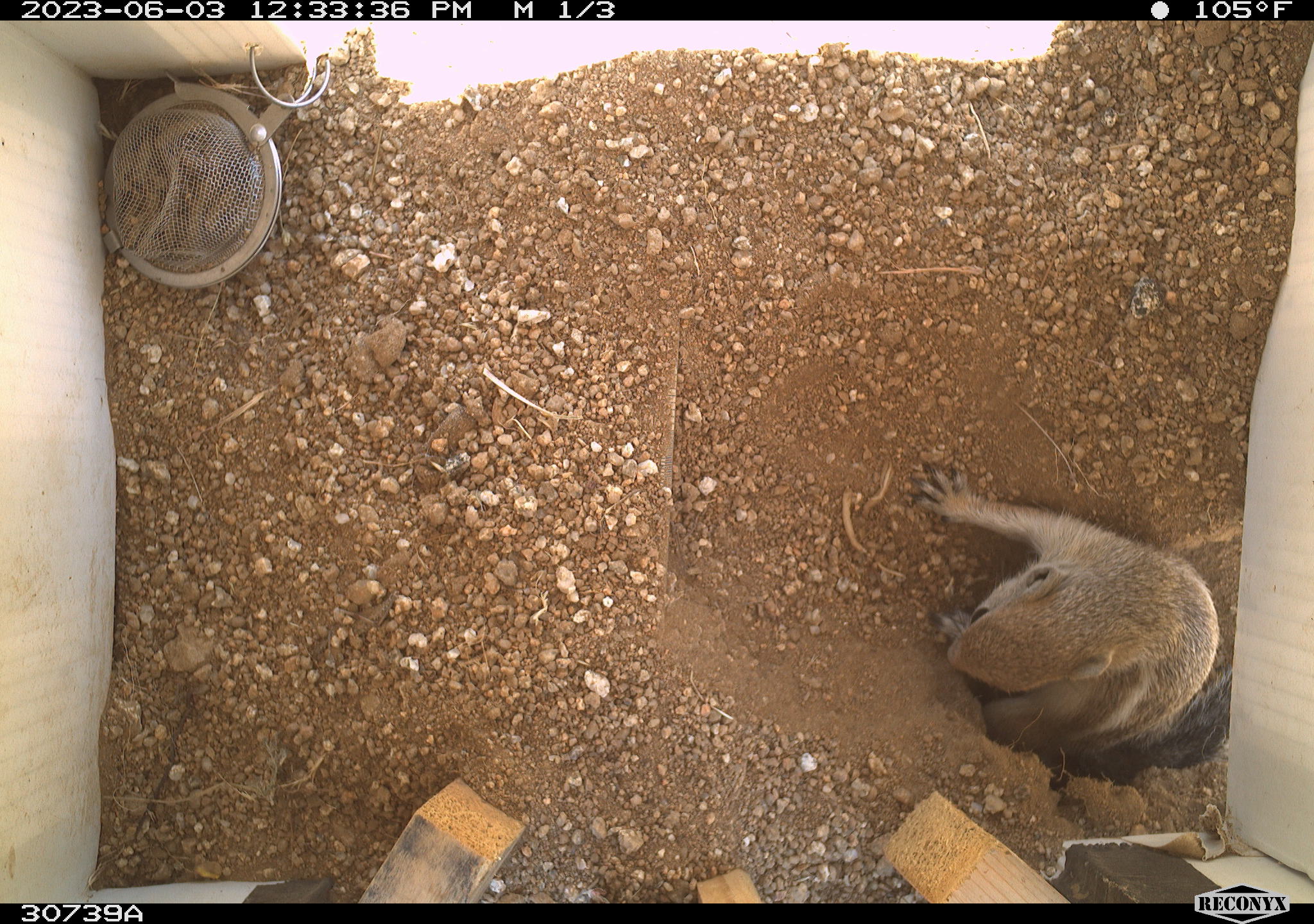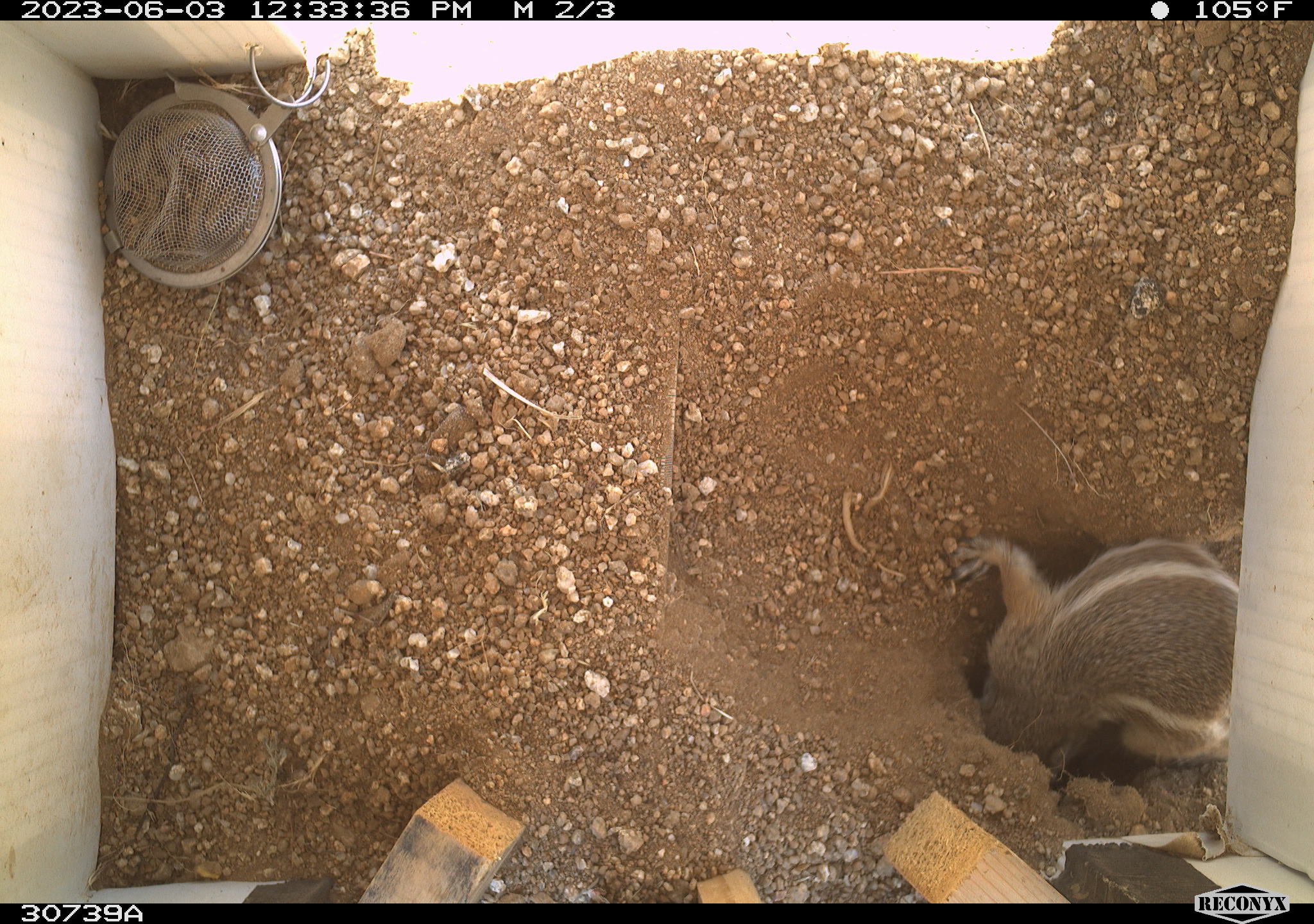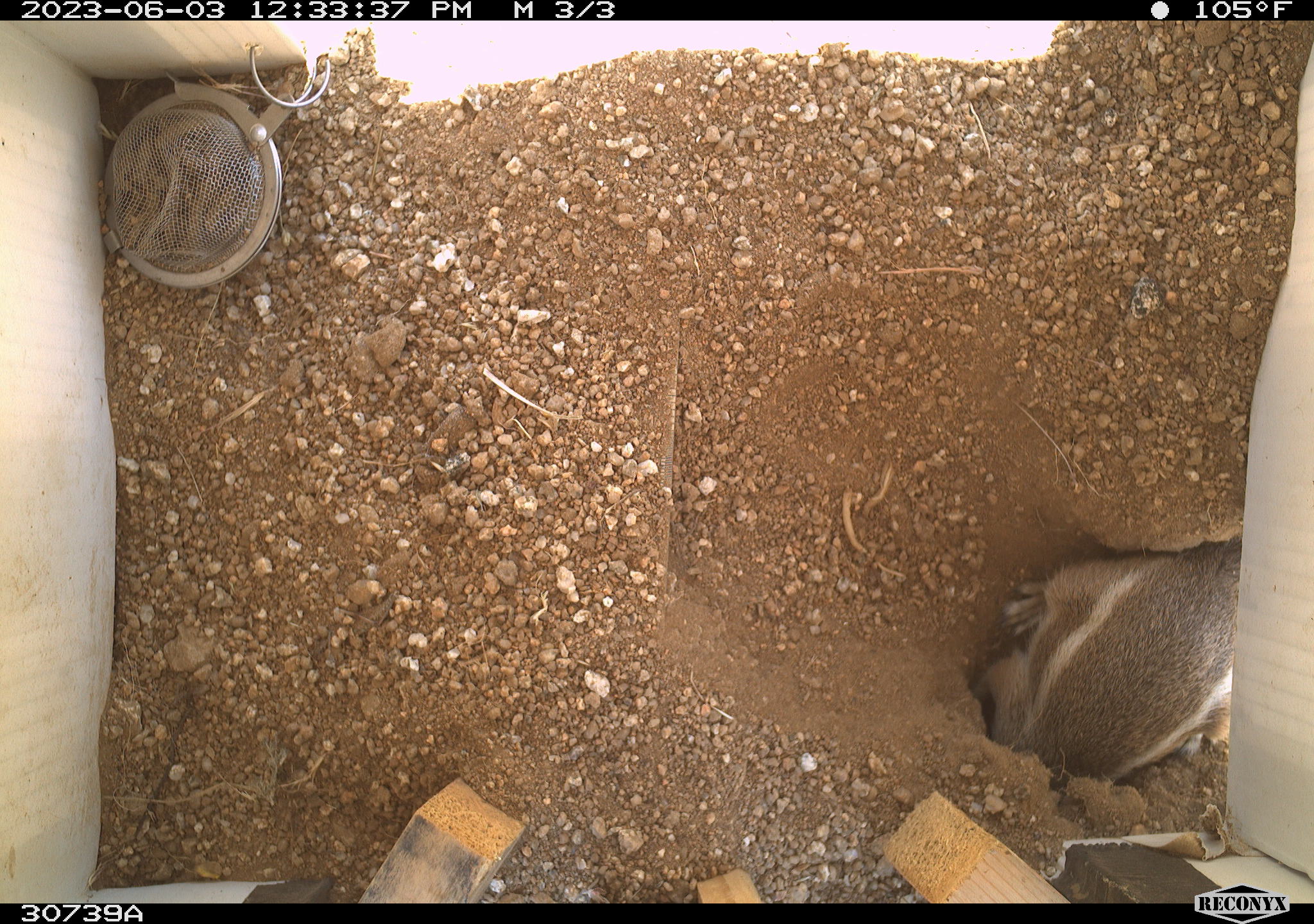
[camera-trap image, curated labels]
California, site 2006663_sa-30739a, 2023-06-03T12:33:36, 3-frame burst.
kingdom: Animalia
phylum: Chordata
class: Mammalia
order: Rodentia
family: Sciuridae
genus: Ammospermophilus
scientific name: Ammospermophilus leucurus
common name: white-tailed antelope squirrel